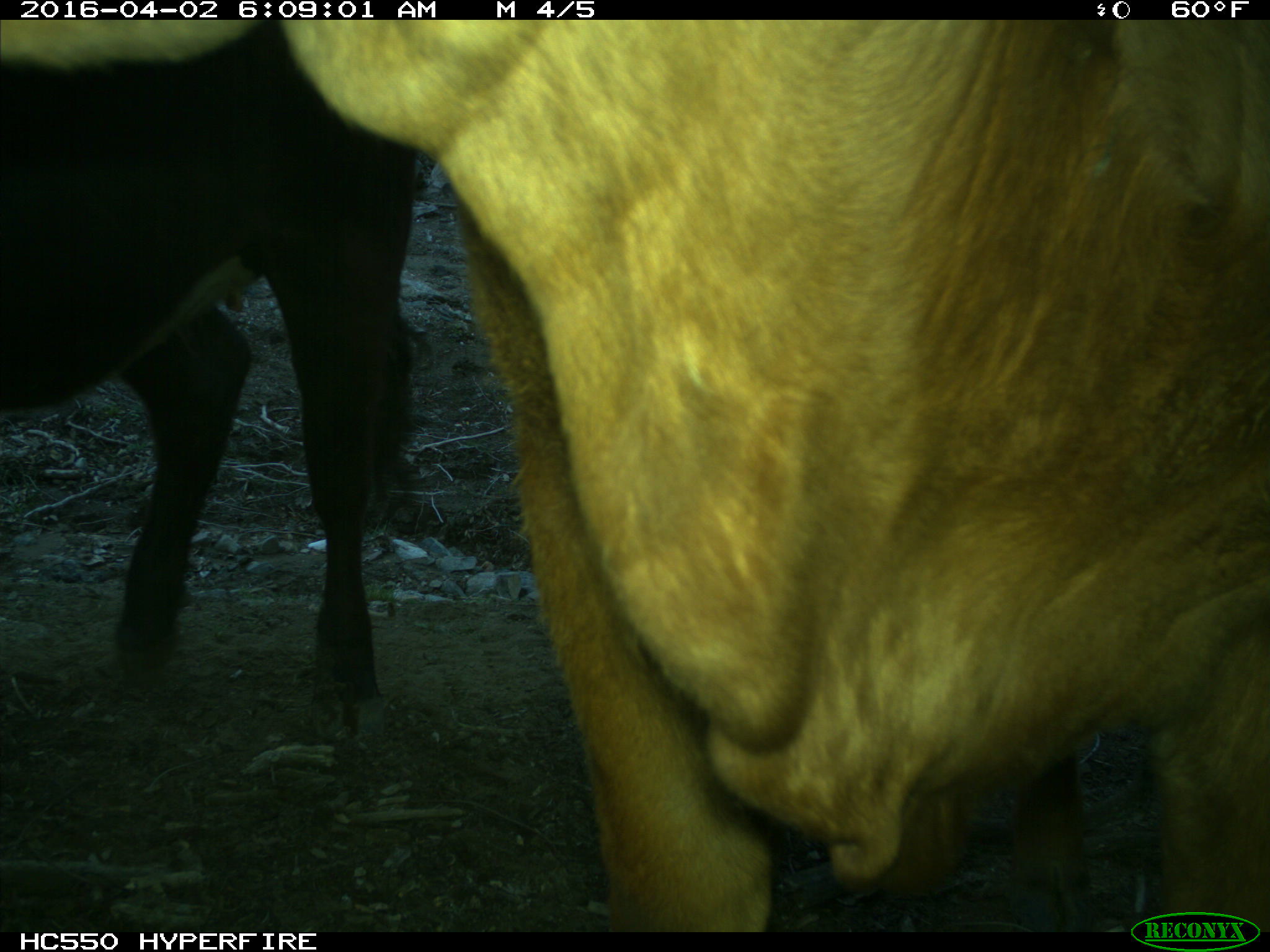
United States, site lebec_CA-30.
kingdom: Animalia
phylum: Chordata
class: Mammalia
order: Artiodactyla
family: Bovidae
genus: Bos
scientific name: Bos taurus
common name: domestic cow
Bos taurus (domestic cow).